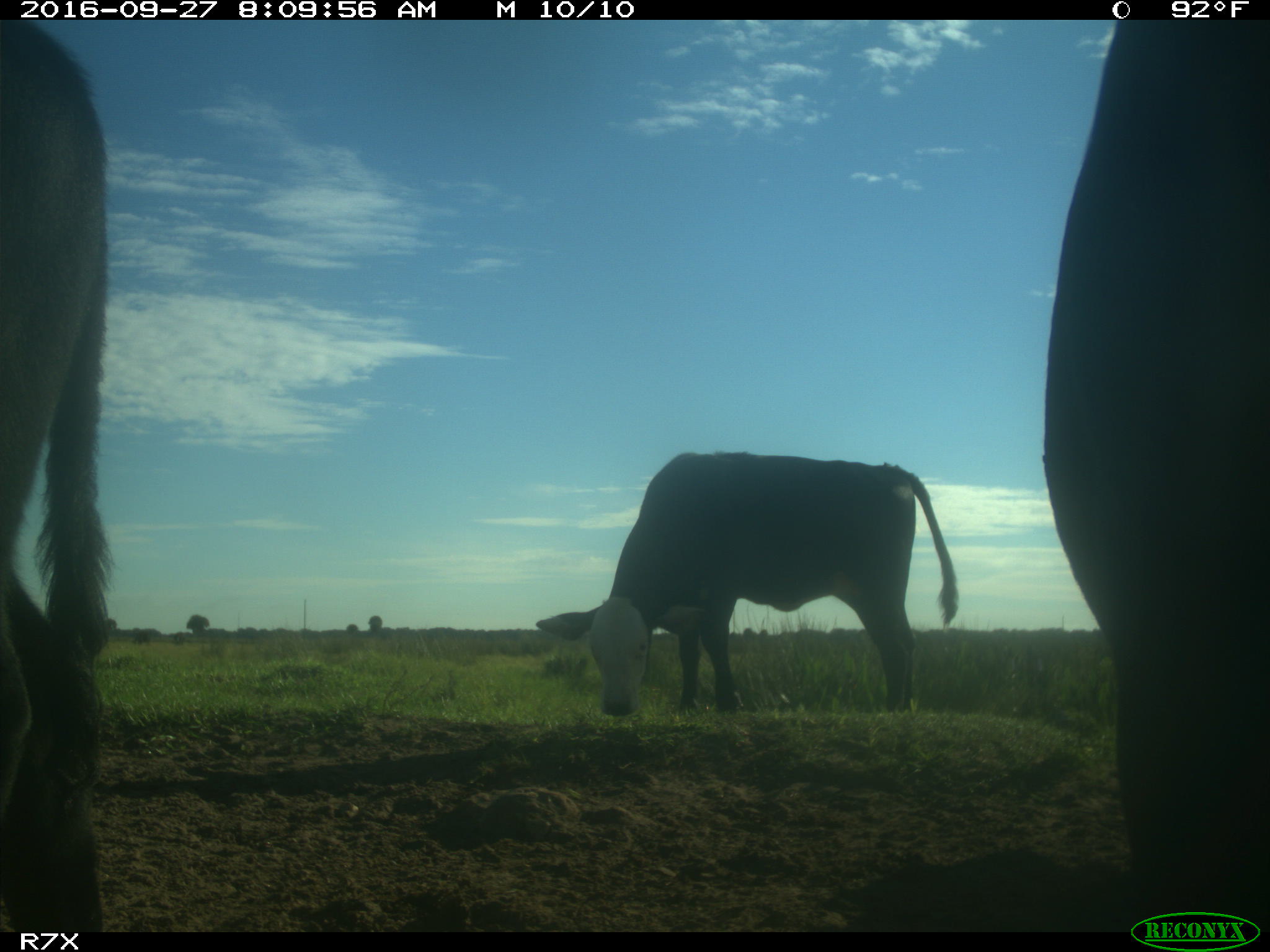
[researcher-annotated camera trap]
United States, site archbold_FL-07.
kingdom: Animalia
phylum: Chordata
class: Mammalia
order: Artiodactyla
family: Bovidae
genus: Bos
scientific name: Bos taurus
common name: domestic cow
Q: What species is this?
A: Bos taurus (domestic cow).